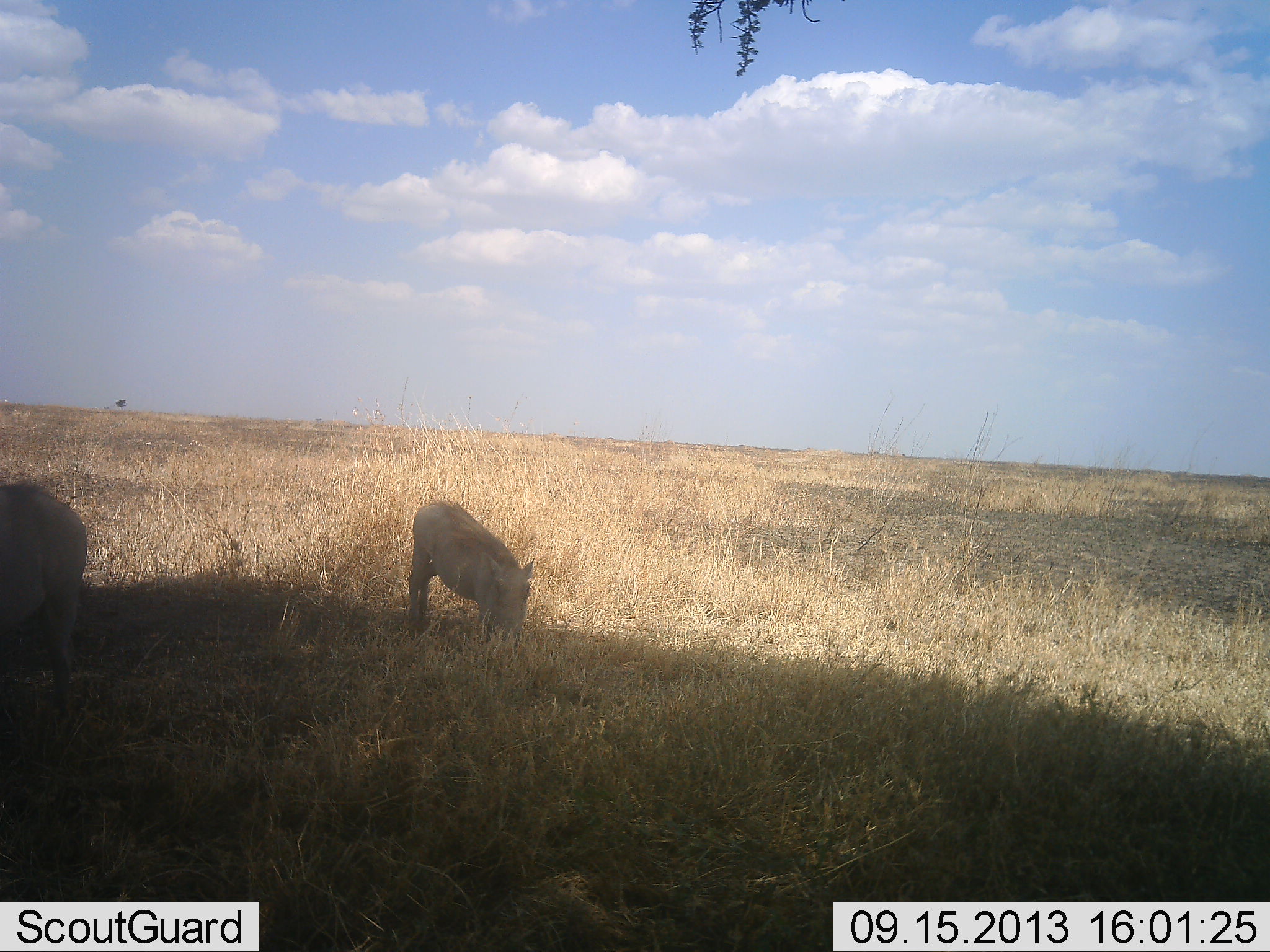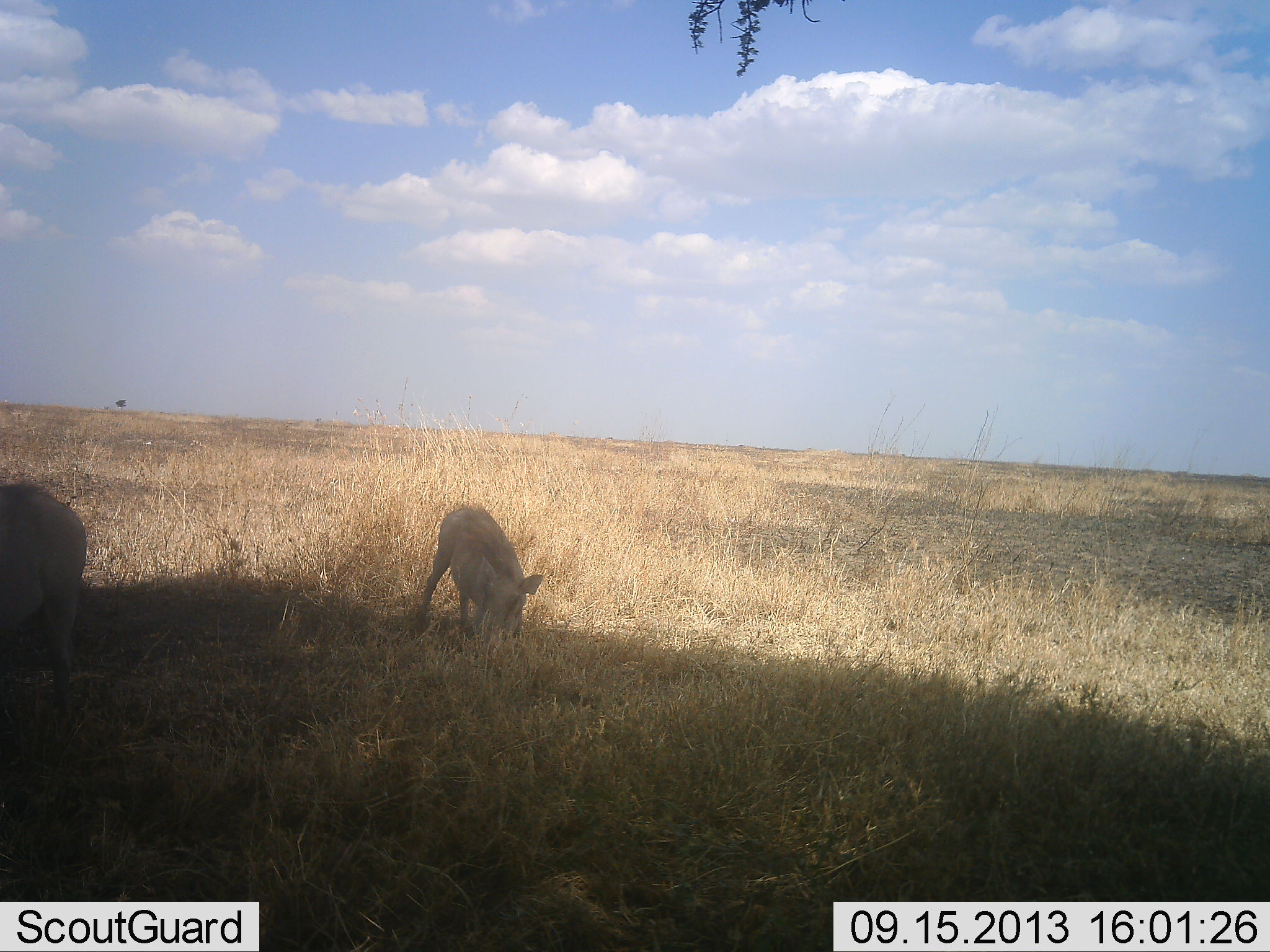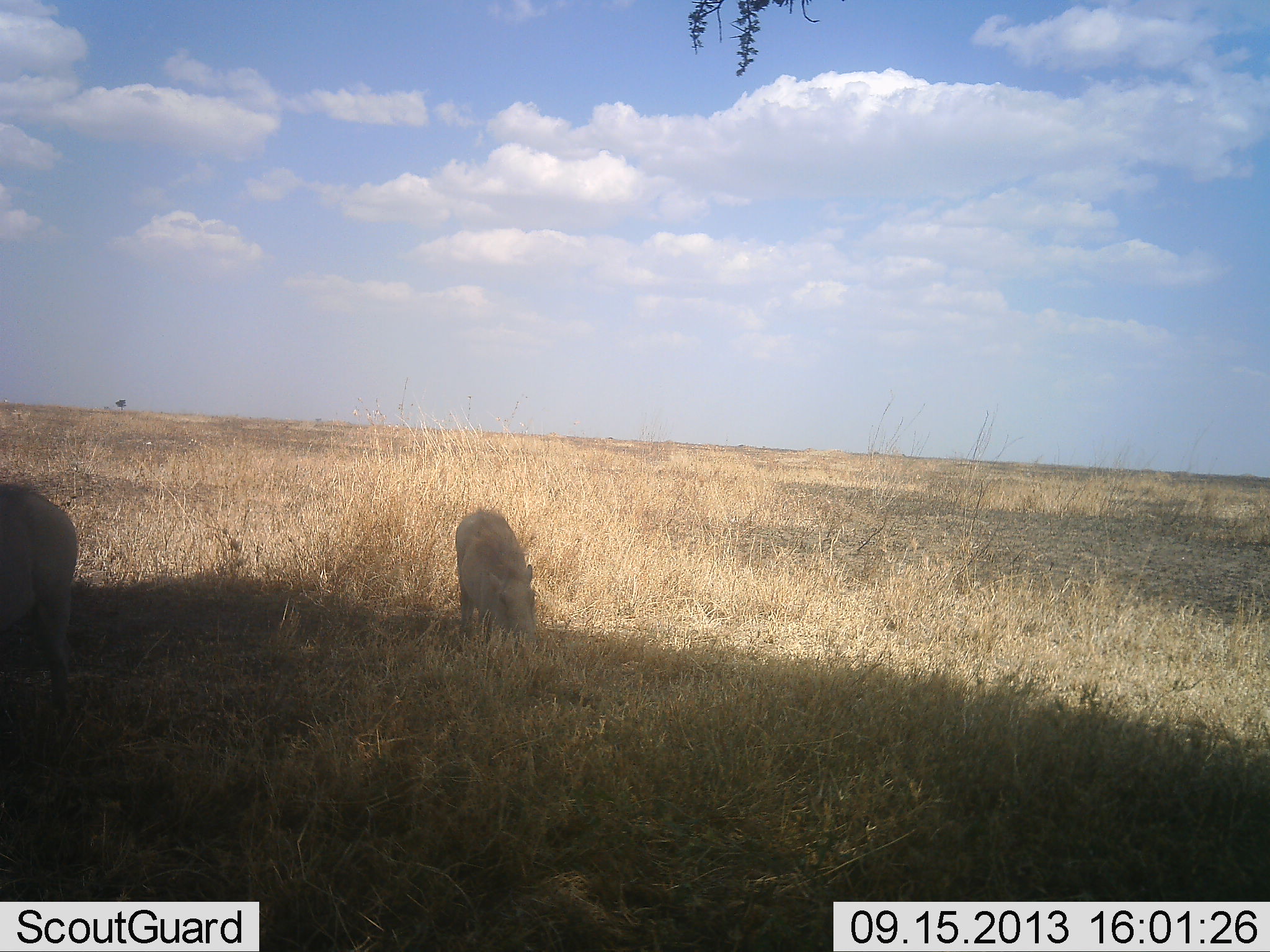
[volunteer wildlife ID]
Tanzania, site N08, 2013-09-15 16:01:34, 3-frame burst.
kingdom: Animalia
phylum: Chordata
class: Mammalia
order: Artiodactyla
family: Suidae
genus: Phacochoerus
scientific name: Phacochoerus africanus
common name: warthog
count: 2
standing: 40%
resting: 0%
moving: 0%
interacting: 0%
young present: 20%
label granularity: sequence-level